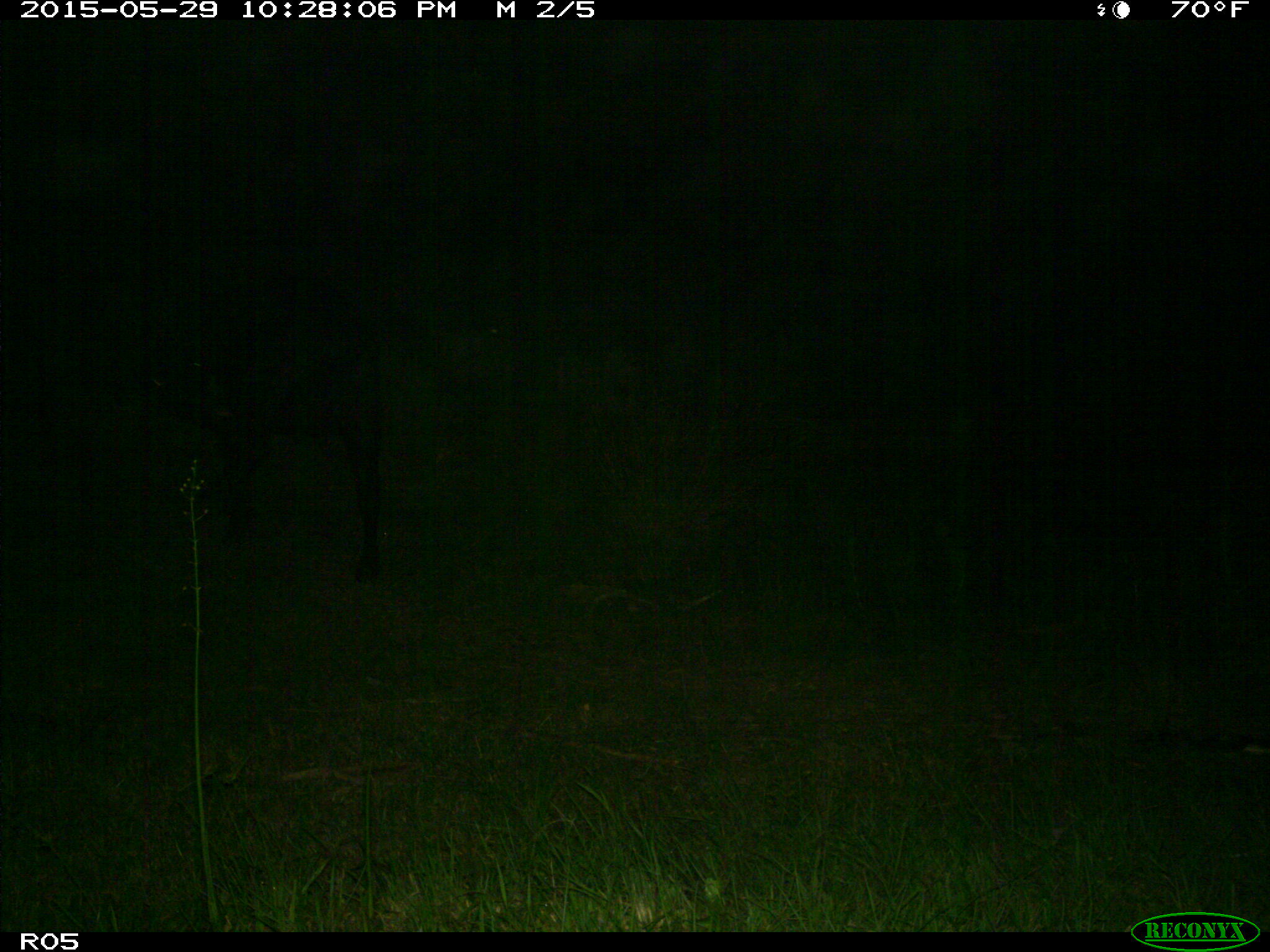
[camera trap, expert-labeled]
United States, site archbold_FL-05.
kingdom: Animalia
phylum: Chordata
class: Mammalia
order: Artiodactyla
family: Bovidae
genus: Bos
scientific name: Bos taurus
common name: domestic cow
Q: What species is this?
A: Bos taurus (domestic cow).